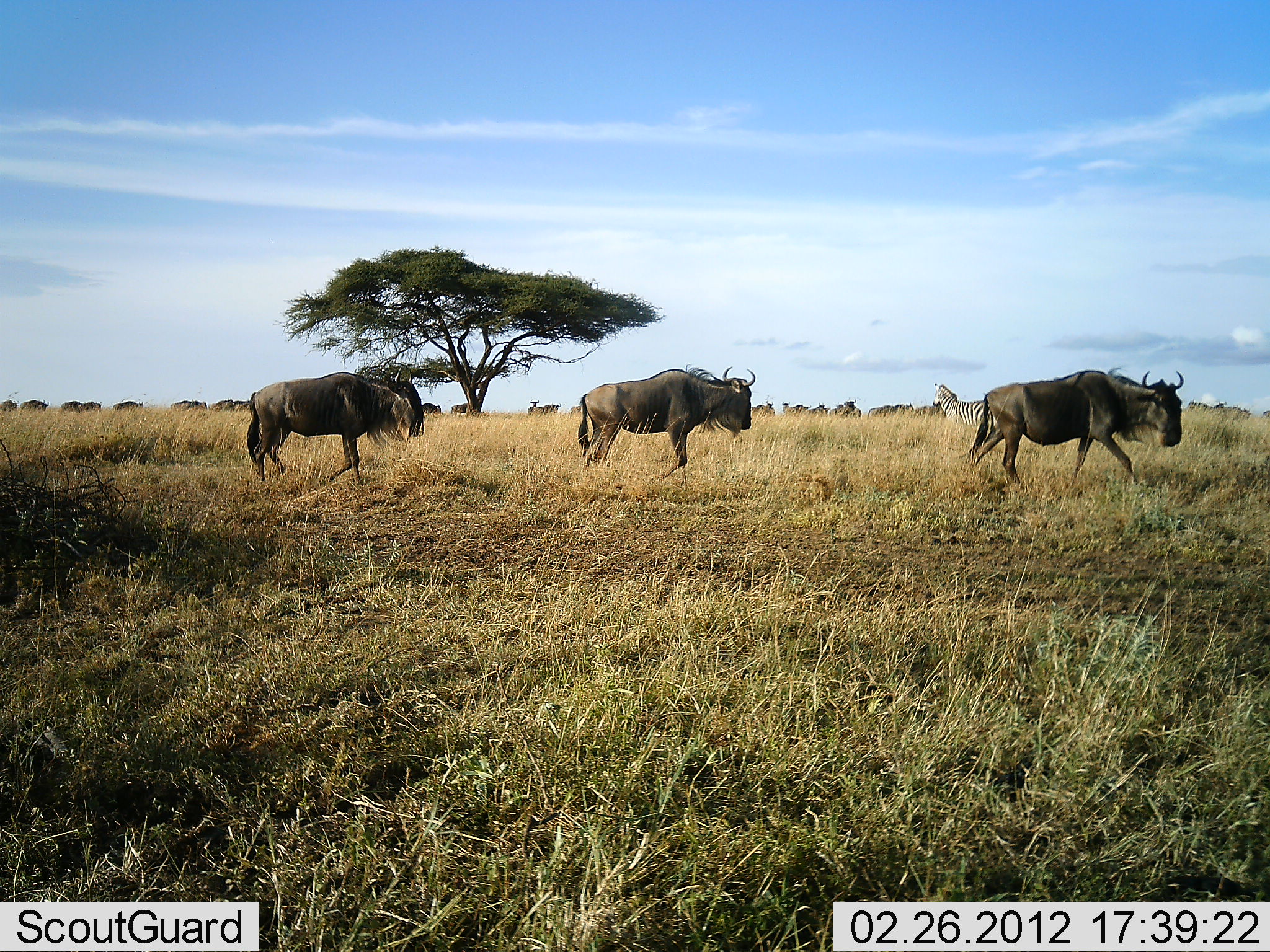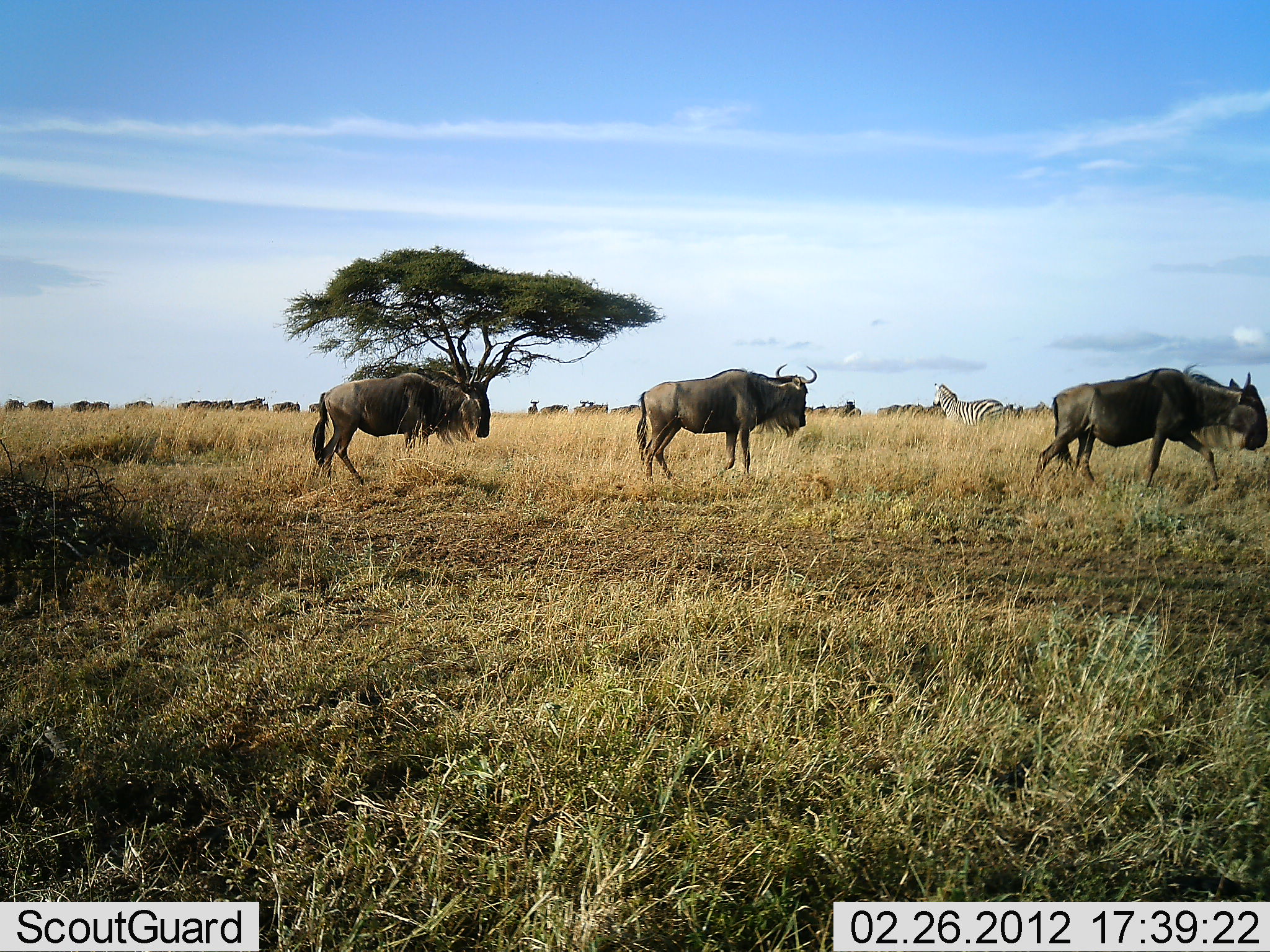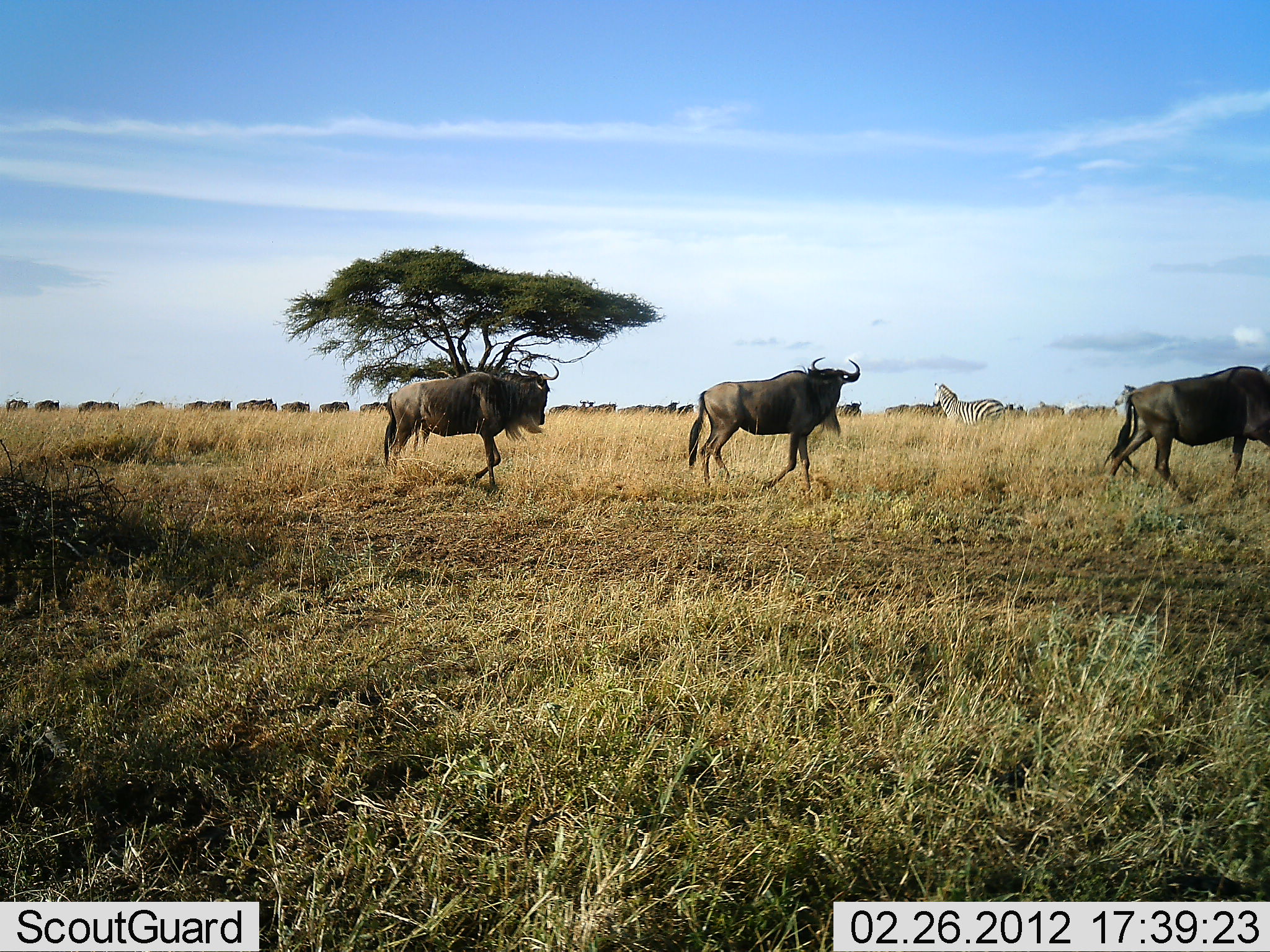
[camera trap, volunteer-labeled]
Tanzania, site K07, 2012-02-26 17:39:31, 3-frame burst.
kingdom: Animalia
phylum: Chordata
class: Mammalia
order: Artiodactyla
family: Bovidae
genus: Connochaetes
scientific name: Connochaetes taurinus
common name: blue wildebeest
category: wildebeest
Wildebeest (blue wildebeest) (Connochaetes taurinus), count 11-50. Behavior (volunteer vote fractions): standing 6%, resting 0%, moving 100%, interacting 6%. Young present (vote fraction): 0%. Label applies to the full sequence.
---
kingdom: Animalia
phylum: Chordata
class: Mammalia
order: Perissodactyla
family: Equidae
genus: Equus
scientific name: Equus quagga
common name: plains zebra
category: zebra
Zebra (plains zebra) (Equus quagga), count 1. Behavior (volunteer vote fractions): standing 100%, resting 0%, moving 0%, interacting 0%. Young present (vote fraction): 0%. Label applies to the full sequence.